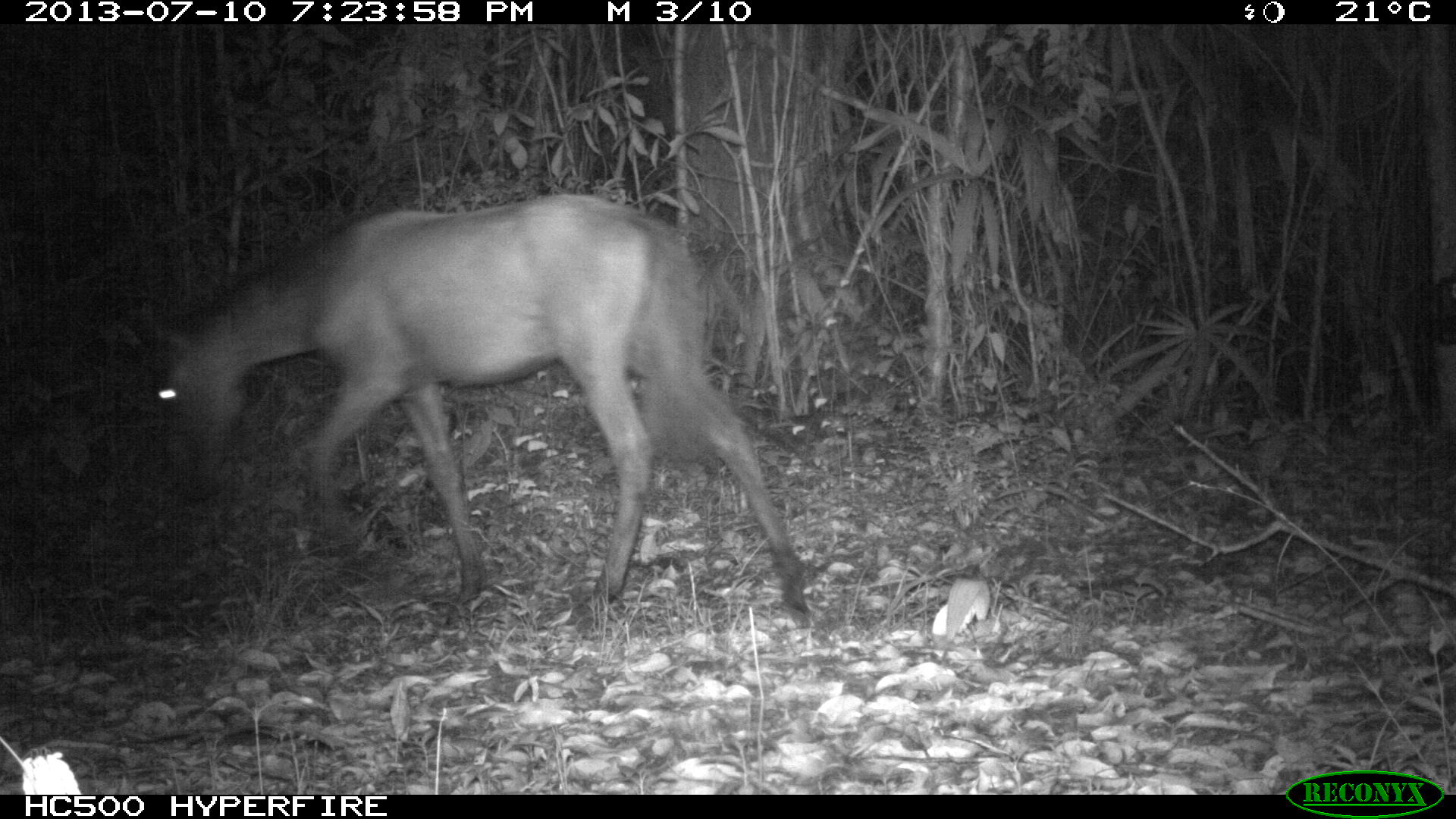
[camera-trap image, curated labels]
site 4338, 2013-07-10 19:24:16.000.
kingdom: Animalia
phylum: Chordata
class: Mammalia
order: Perissodactyla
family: Equidae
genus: Equus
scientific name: Equus ferus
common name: wild horse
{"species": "Equus ferus (wild horse)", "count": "1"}